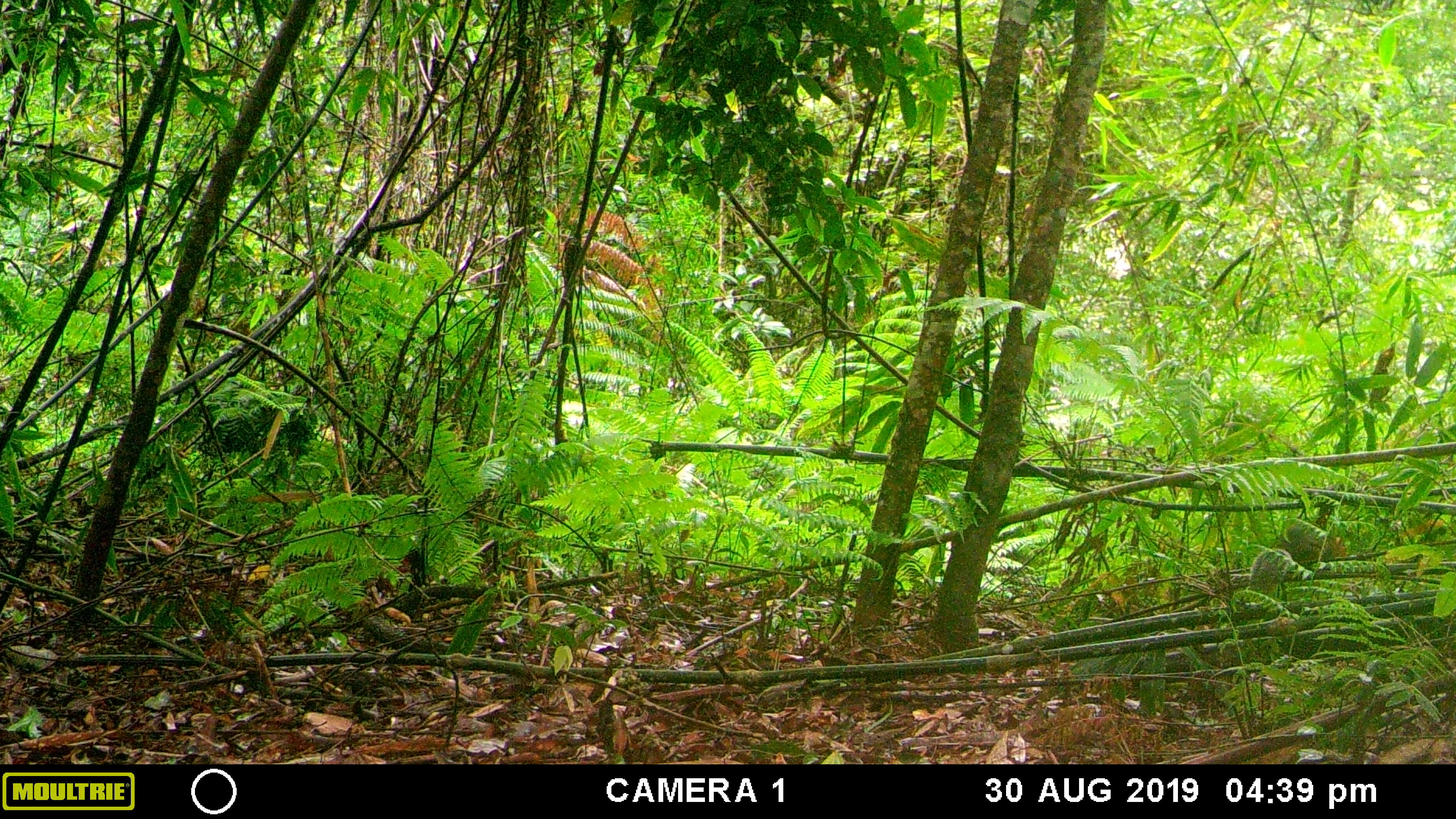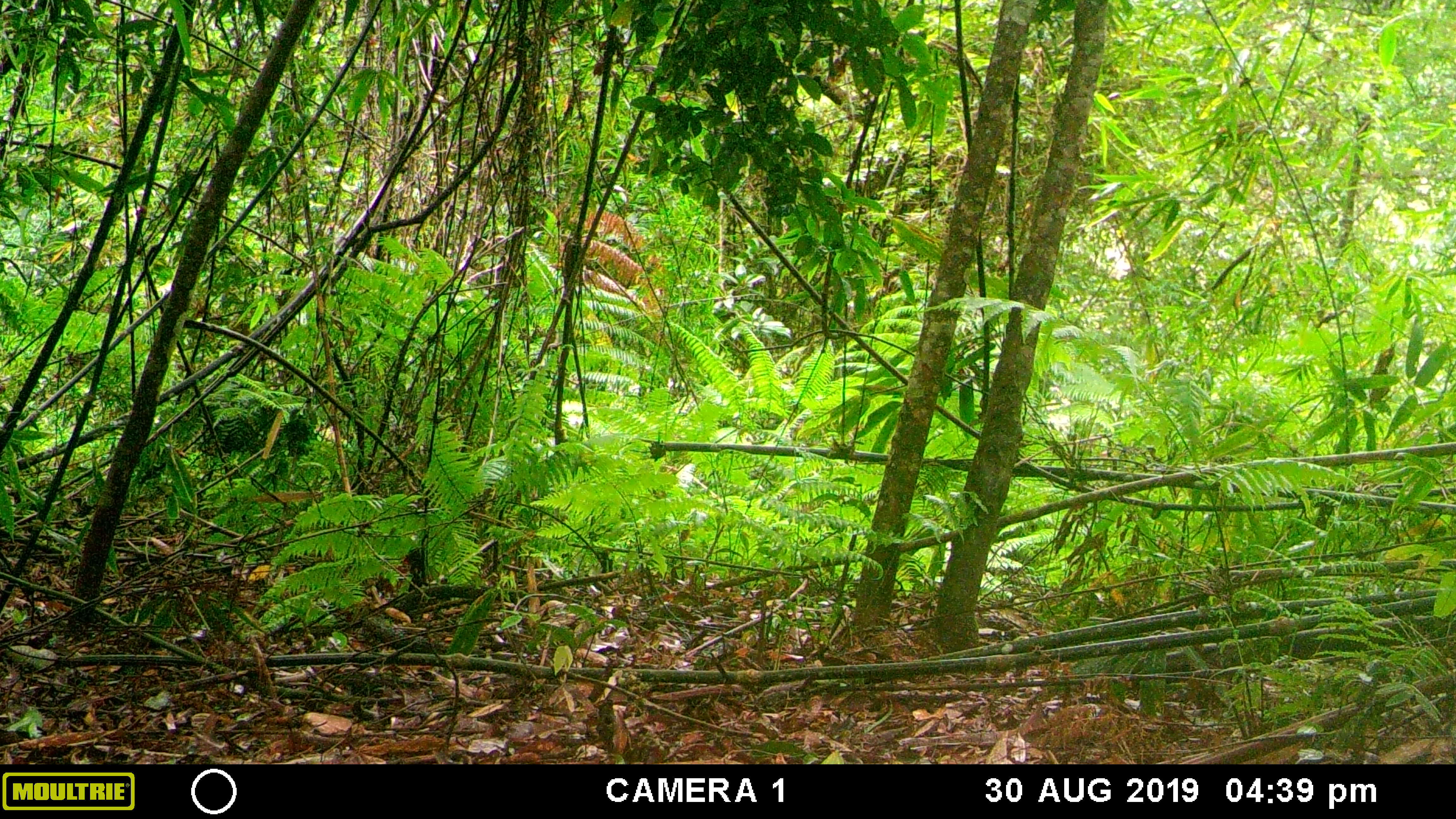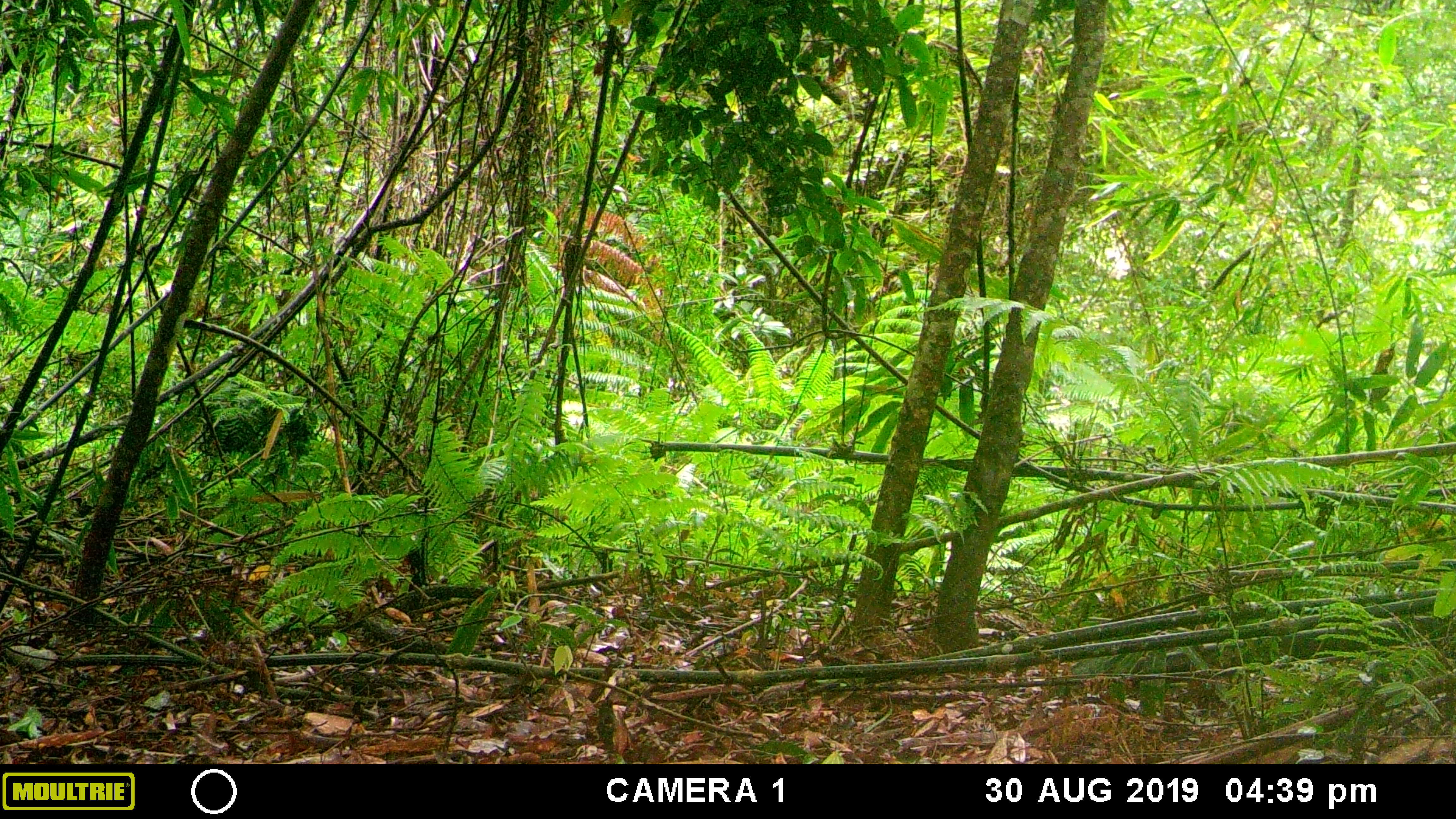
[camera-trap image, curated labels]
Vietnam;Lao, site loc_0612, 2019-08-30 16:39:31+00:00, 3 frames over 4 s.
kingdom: Animalia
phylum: Chordata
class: Mammalia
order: Rodentia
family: Sciuridae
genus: Dremomys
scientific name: Dremomys rufigenis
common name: red-cheeked squirrel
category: red cheeked squirrel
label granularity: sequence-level